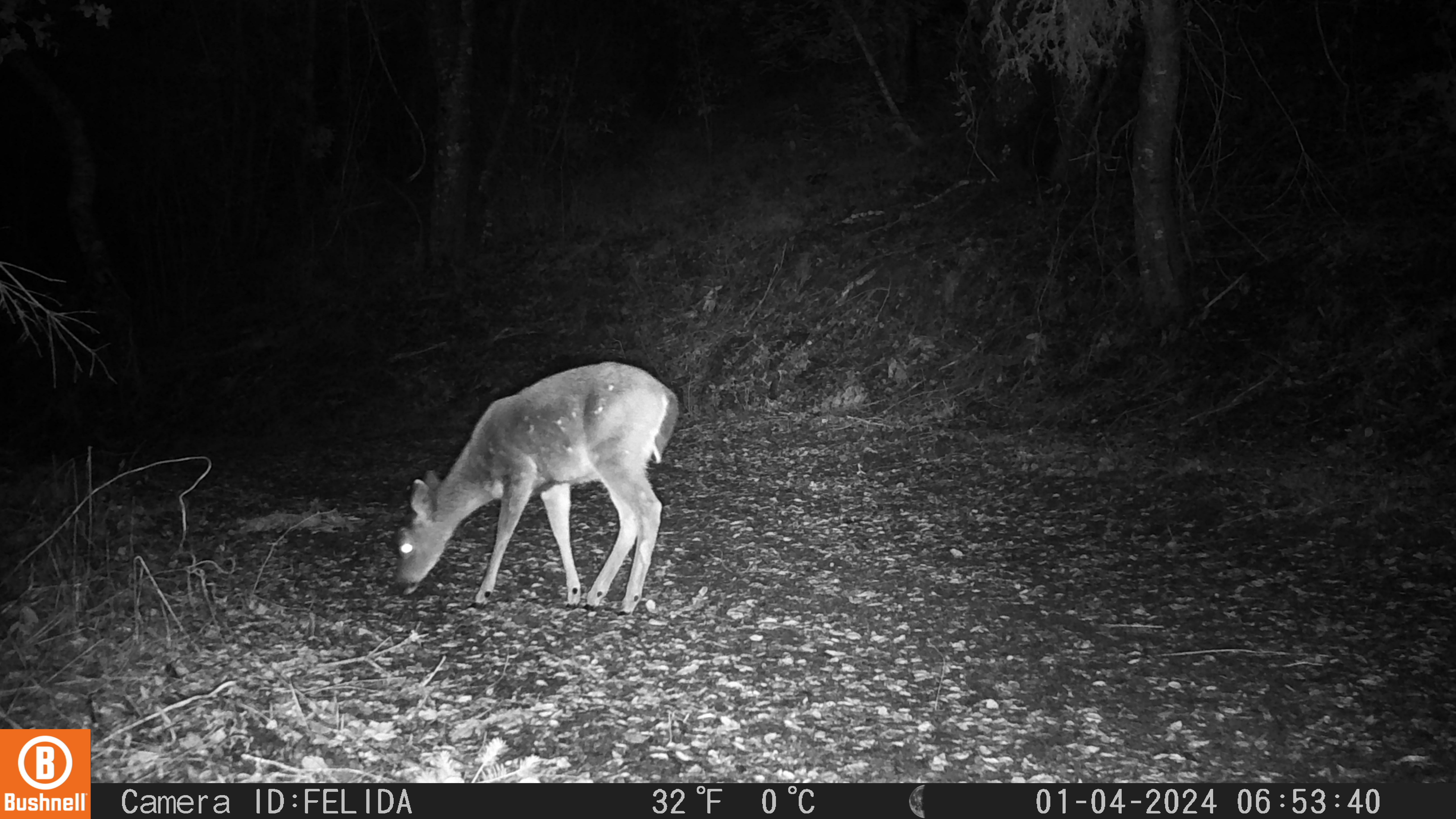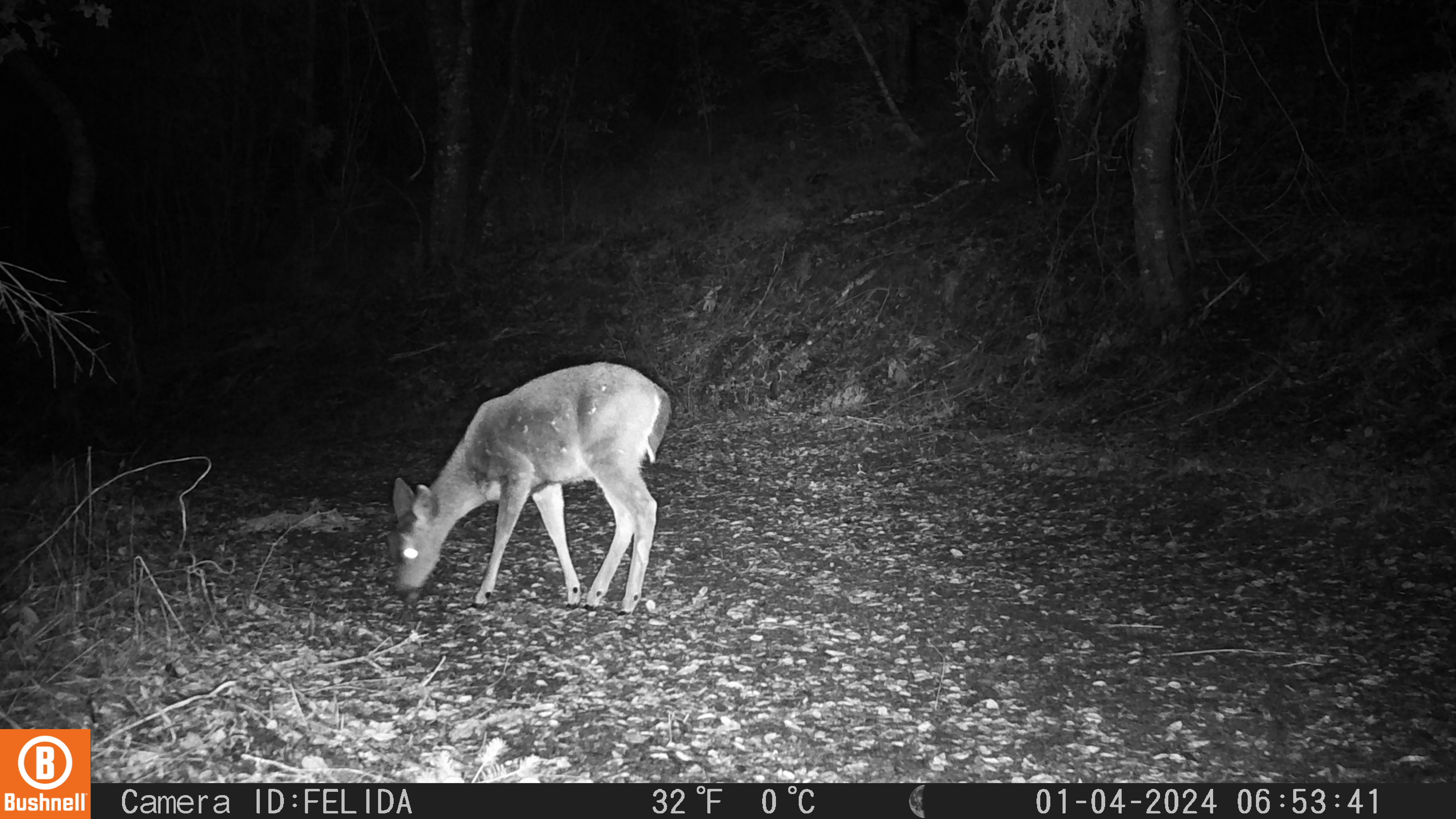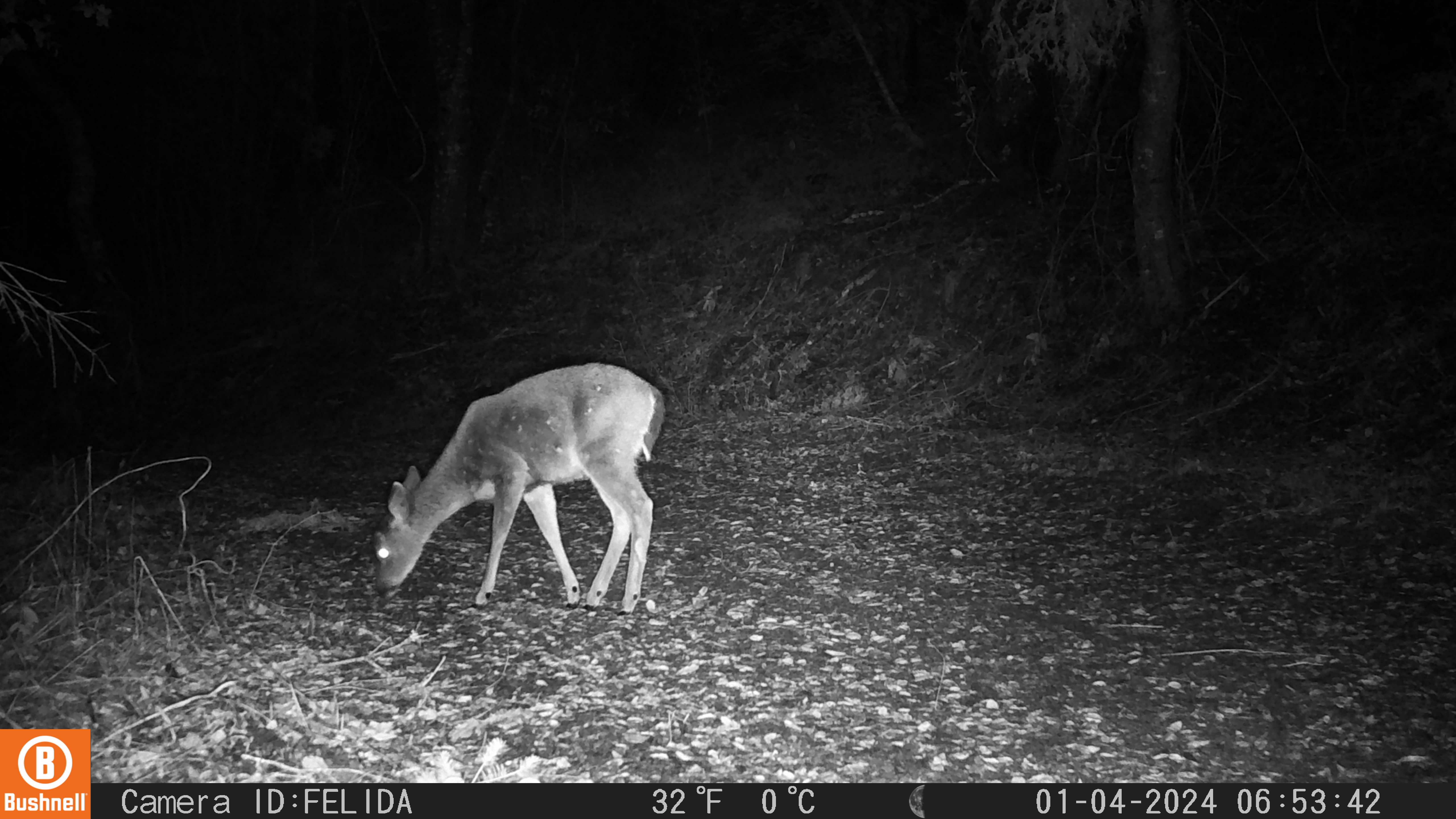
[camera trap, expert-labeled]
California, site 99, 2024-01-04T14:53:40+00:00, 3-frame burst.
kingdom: Animalia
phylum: Chordata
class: Mammalia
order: Artiodactyla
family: Cervidae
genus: Odocoileus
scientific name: Odocoileus hemionus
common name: mule deer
Mule deer (Odocoileus hemionus).